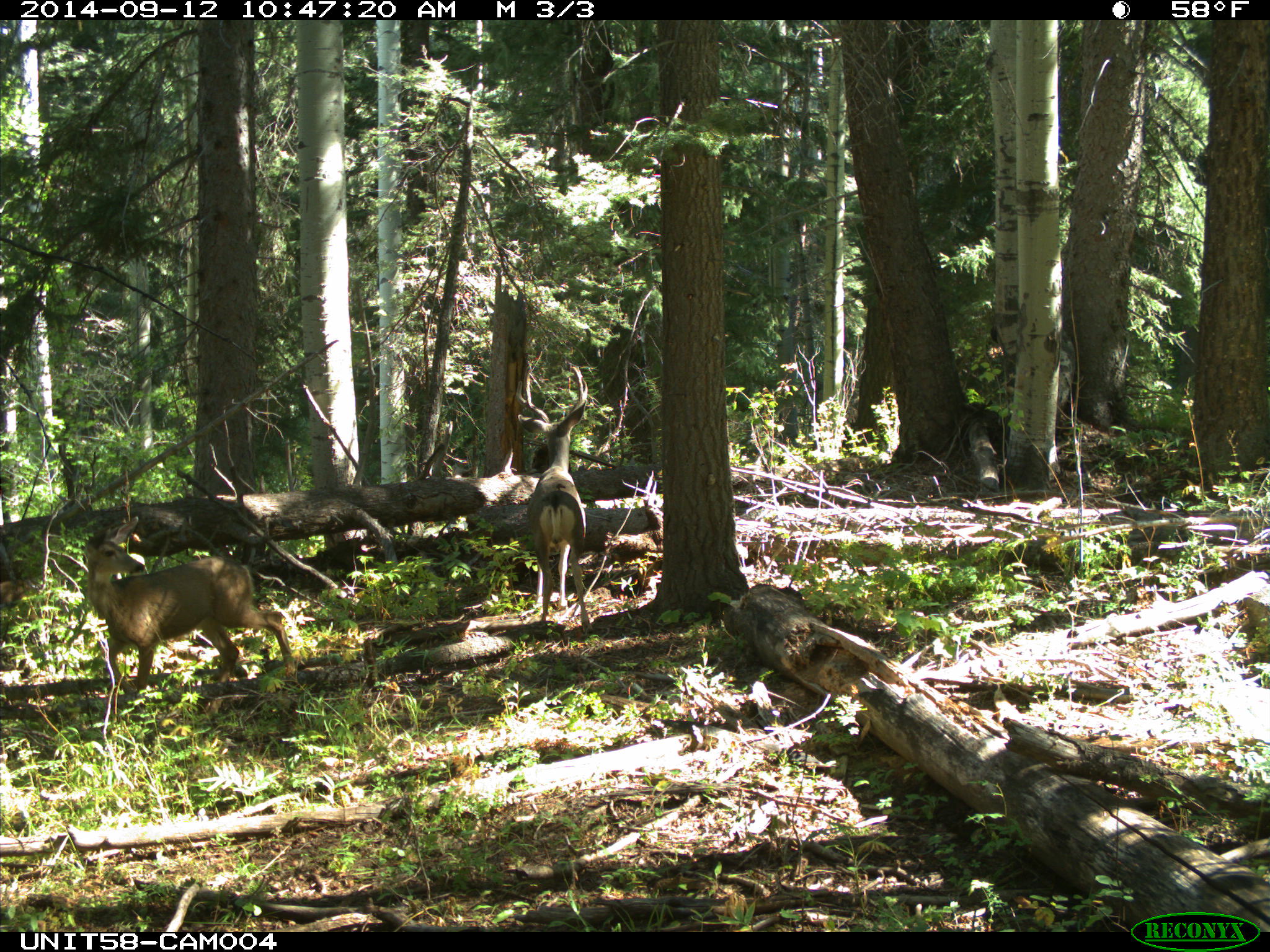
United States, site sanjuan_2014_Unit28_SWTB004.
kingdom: Animalia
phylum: Chordata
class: Mammalia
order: Artiodactyla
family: Cervidae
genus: Odocoileus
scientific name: Odocoileus hemionus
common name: mule deer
Odocoileus hemionus (mule deer).